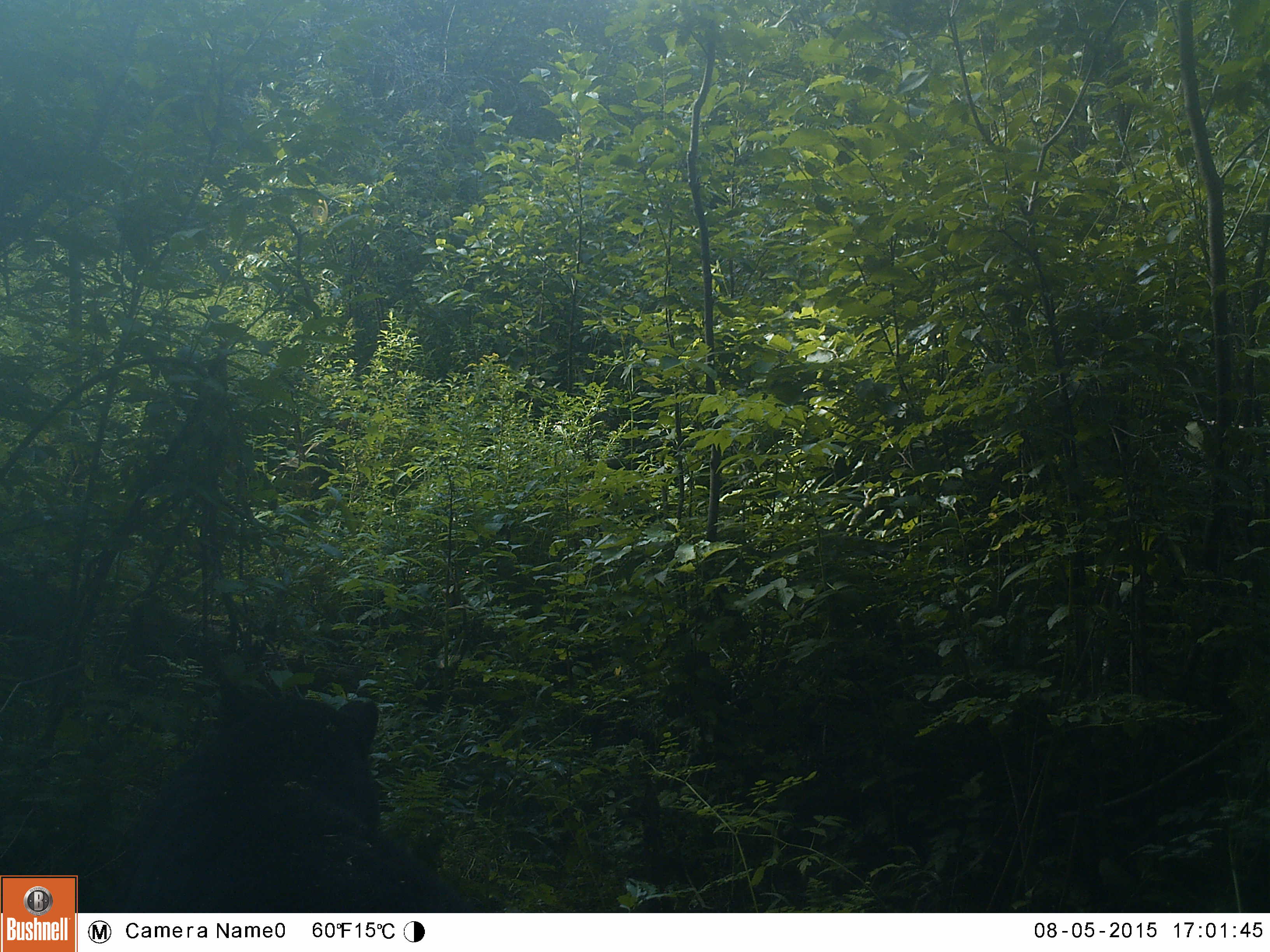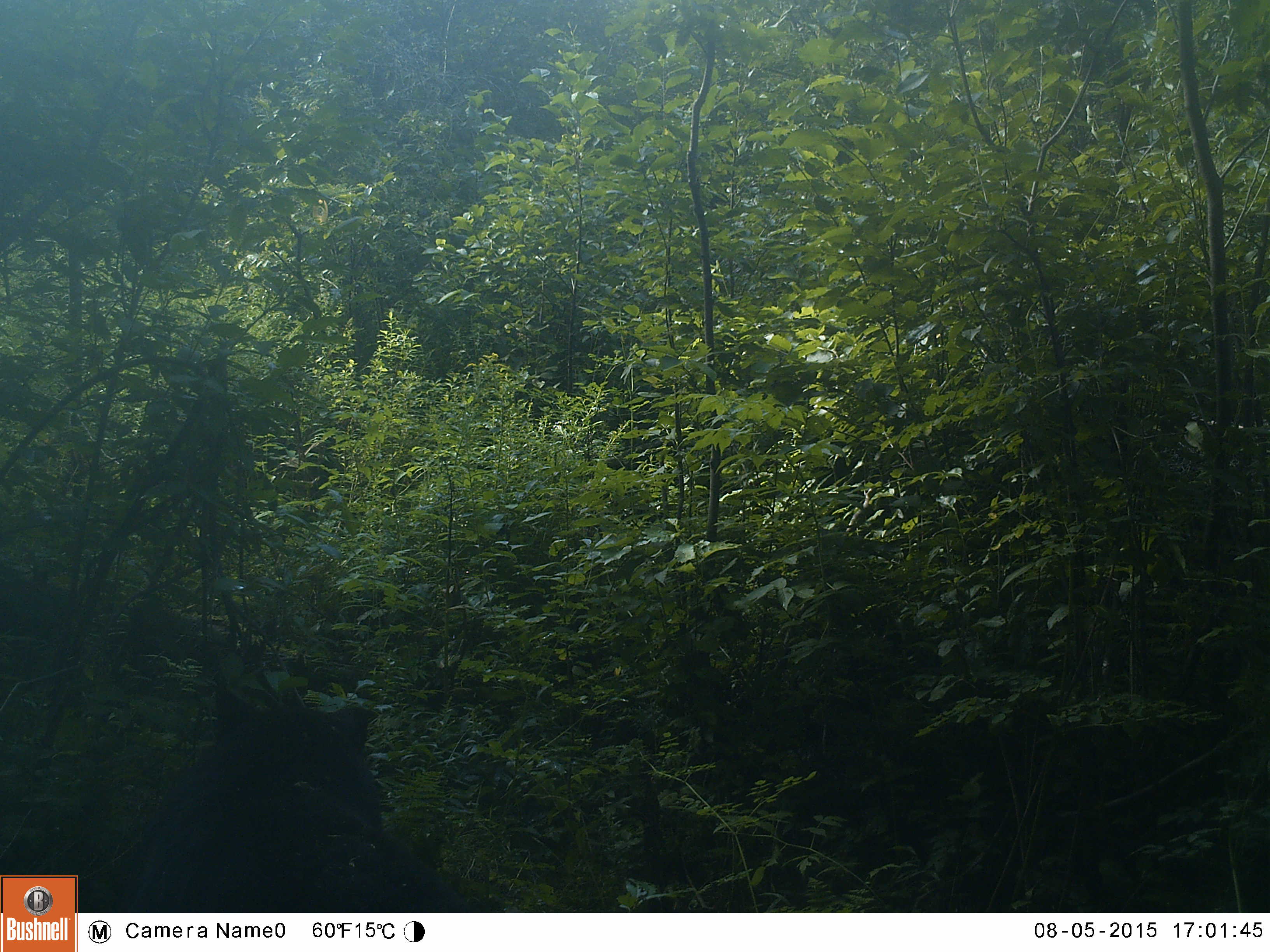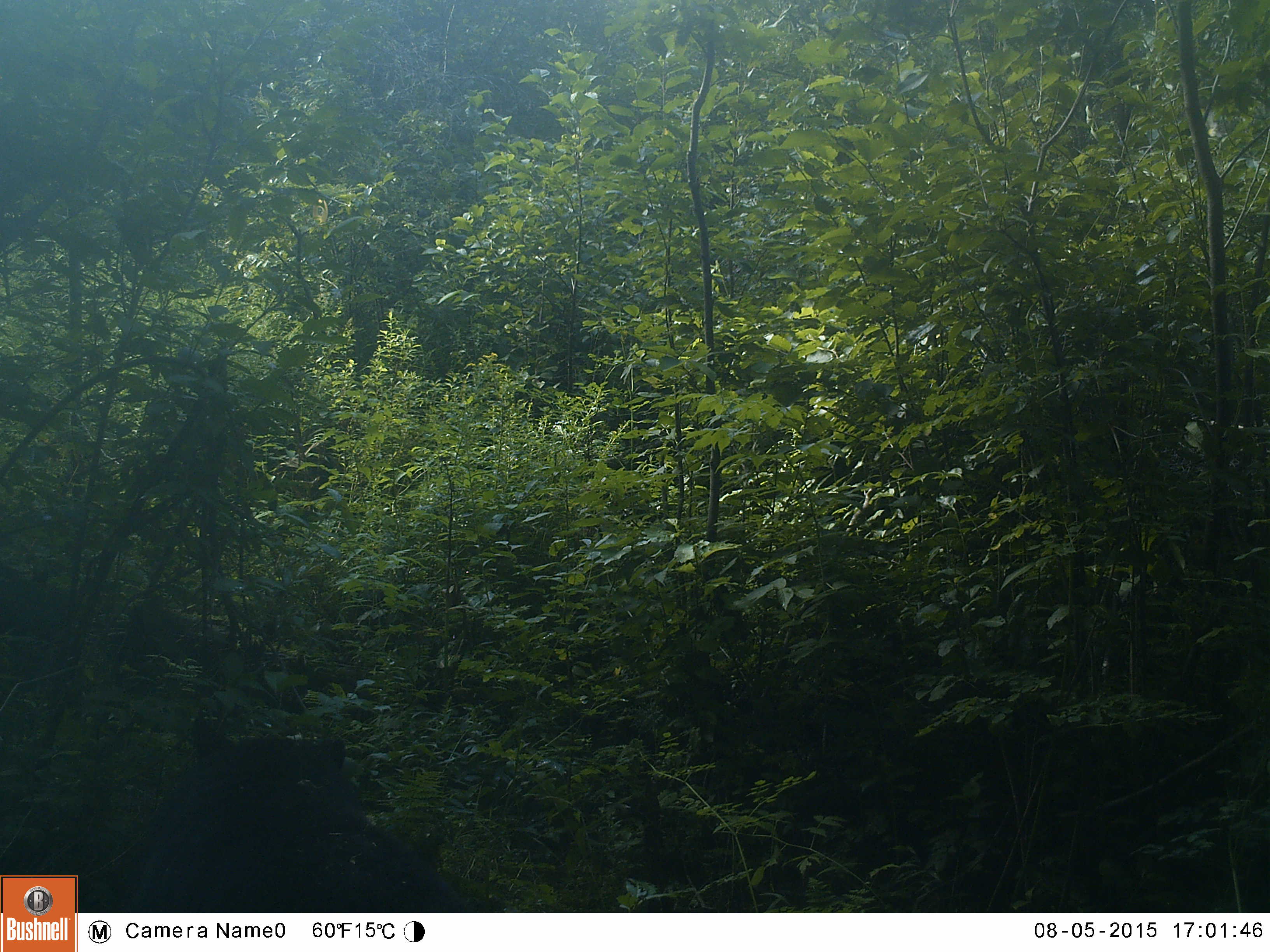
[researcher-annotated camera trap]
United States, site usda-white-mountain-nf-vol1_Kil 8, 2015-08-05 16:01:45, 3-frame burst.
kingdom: Animalia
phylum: Chordata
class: Mammalia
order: Carnivora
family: Ursidae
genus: Ursus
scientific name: Ursus americanus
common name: black bear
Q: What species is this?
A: Black bear (Ursus americanus).